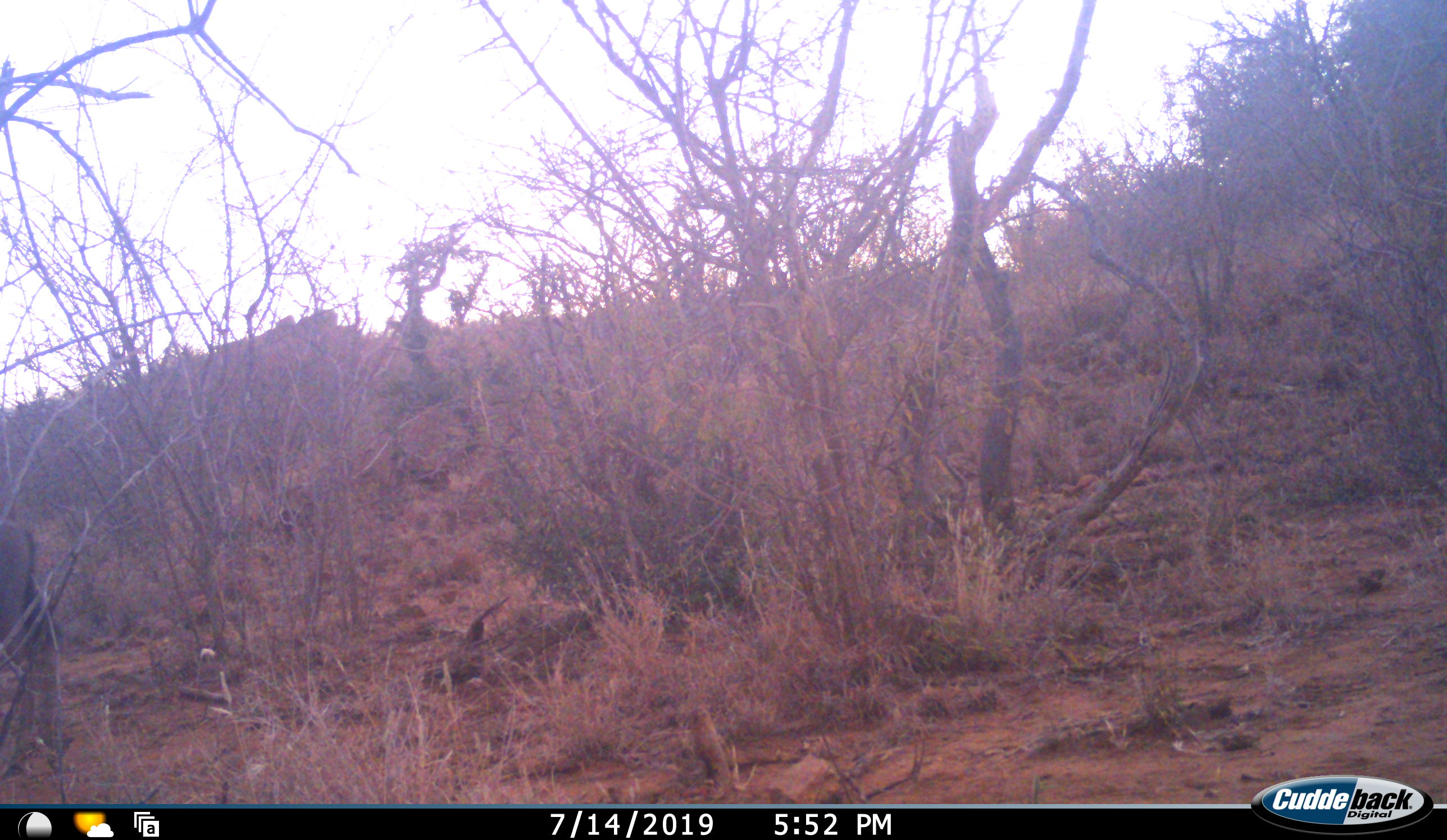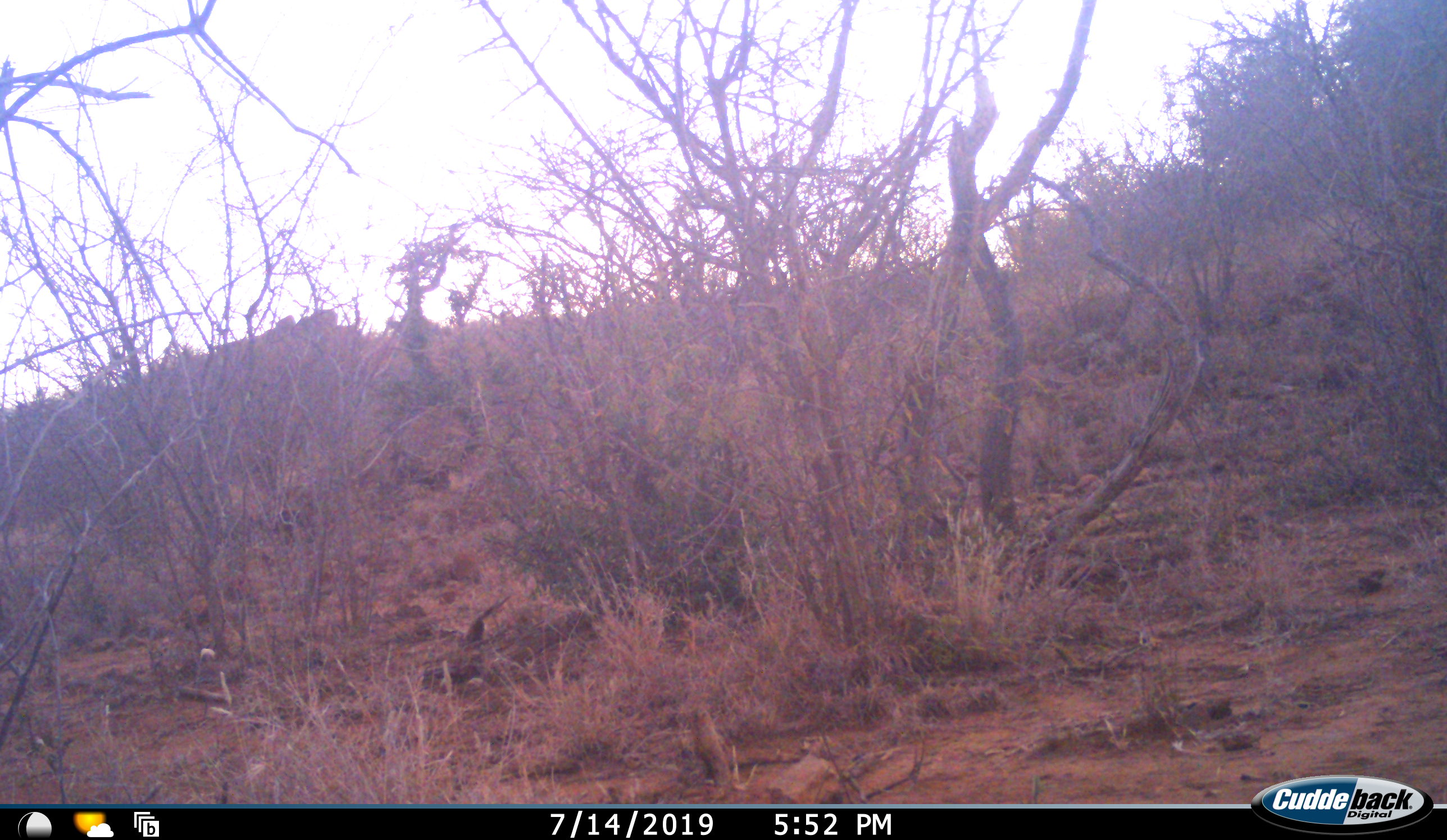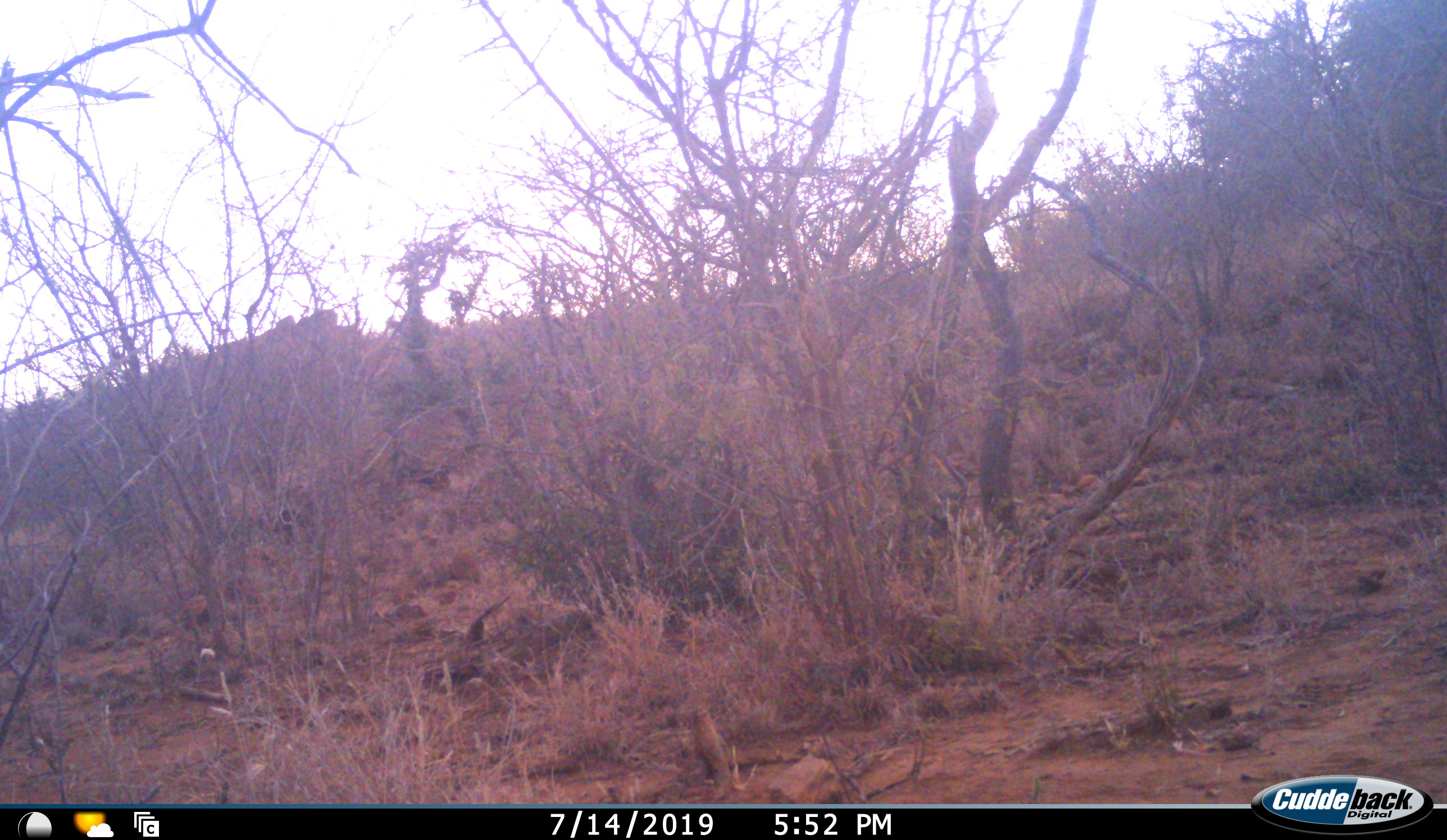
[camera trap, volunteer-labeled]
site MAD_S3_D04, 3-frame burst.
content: unidentified animal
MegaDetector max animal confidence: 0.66